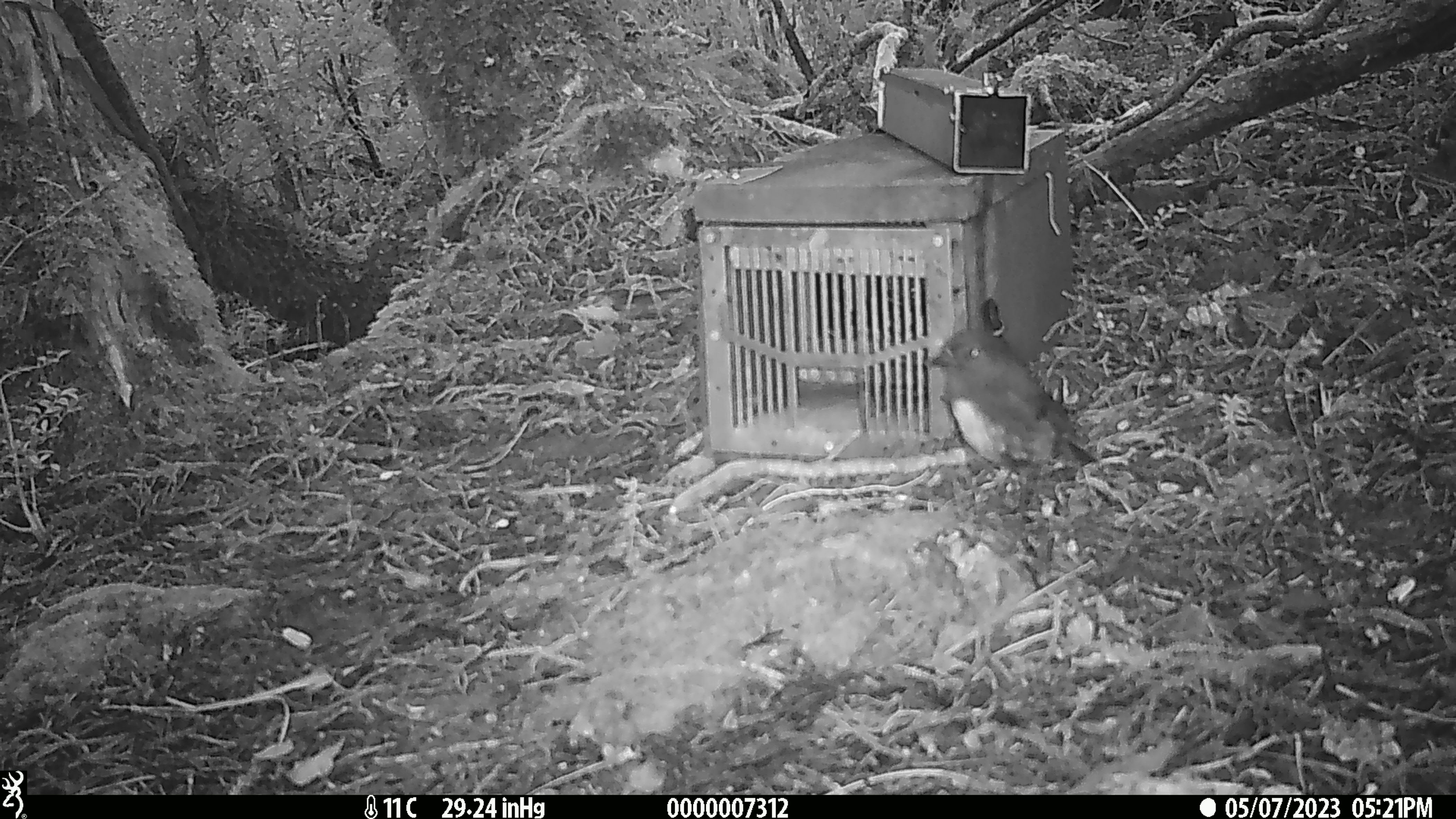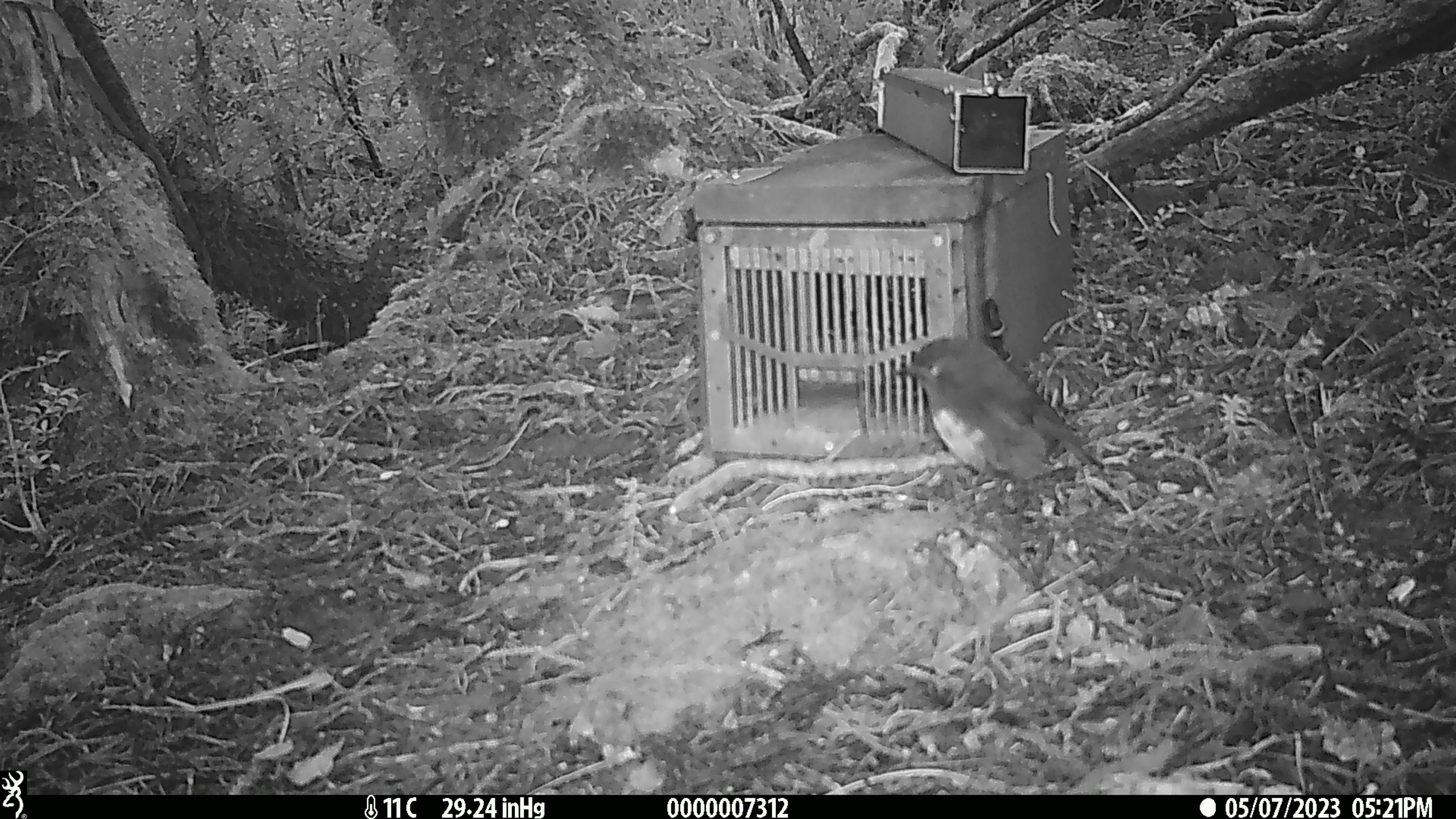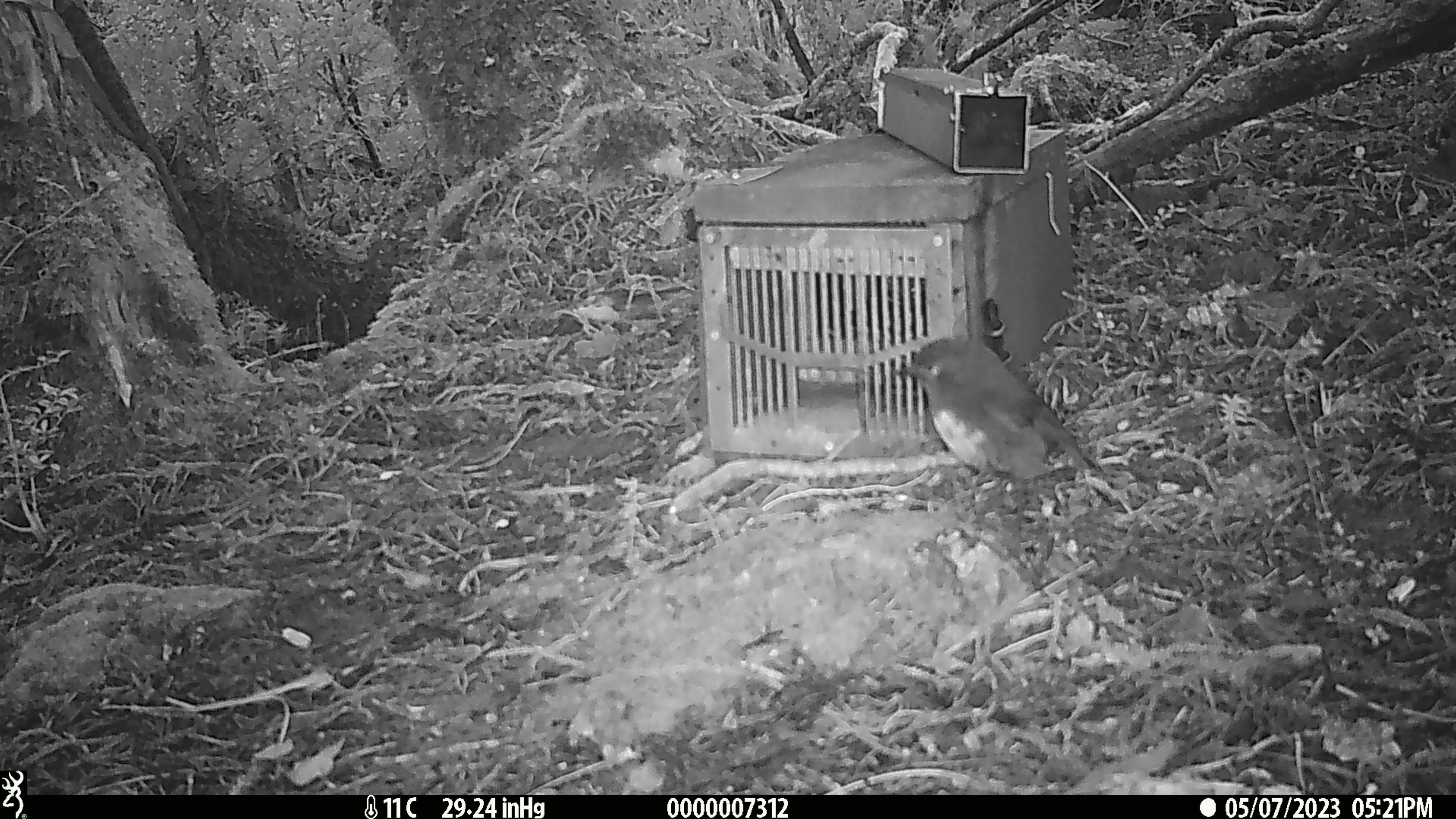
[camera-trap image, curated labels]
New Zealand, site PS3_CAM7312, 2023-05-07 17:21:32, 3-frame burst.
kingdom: Animalia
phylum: Chordata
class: Aves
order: Passeriformes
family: Petroicidae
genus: Petroica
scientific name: Petroica australis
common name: new zealand robin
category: robin